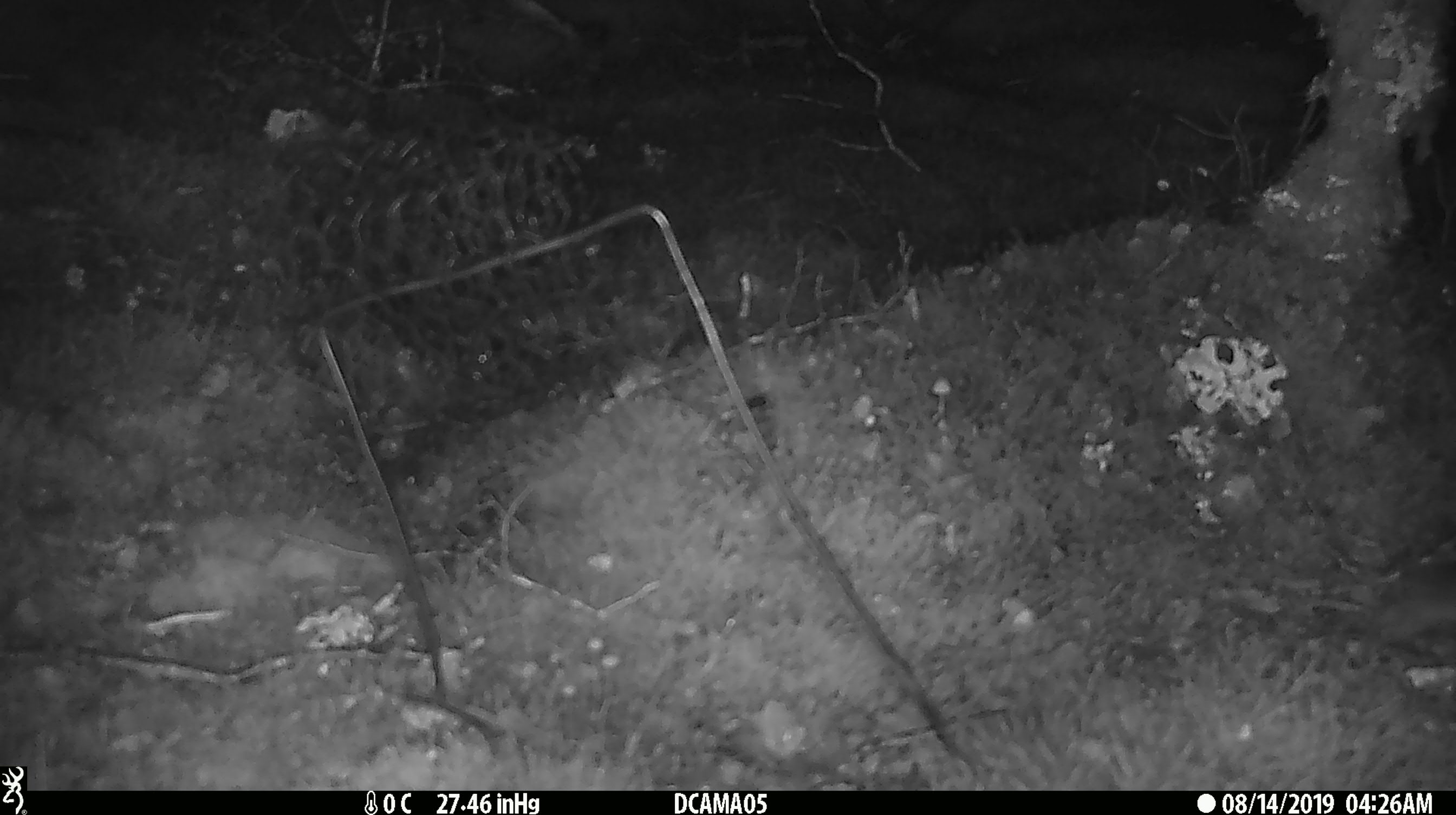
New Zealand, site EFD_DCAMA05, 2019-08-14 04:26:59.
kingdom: Animalia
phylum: Chordata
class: Mammalia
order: Rodentia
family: Muridae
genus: Mus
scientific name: Mus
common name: mouse